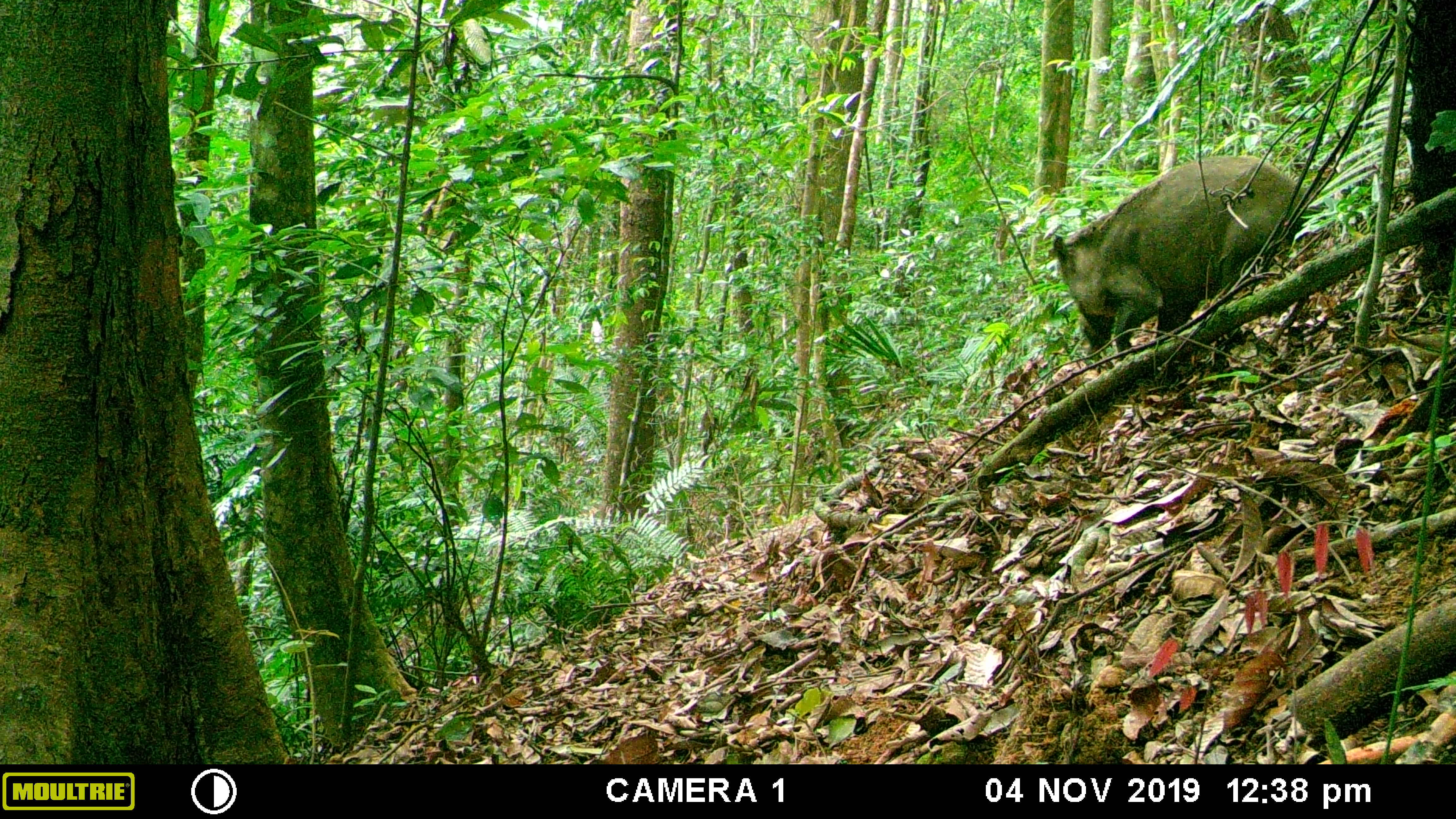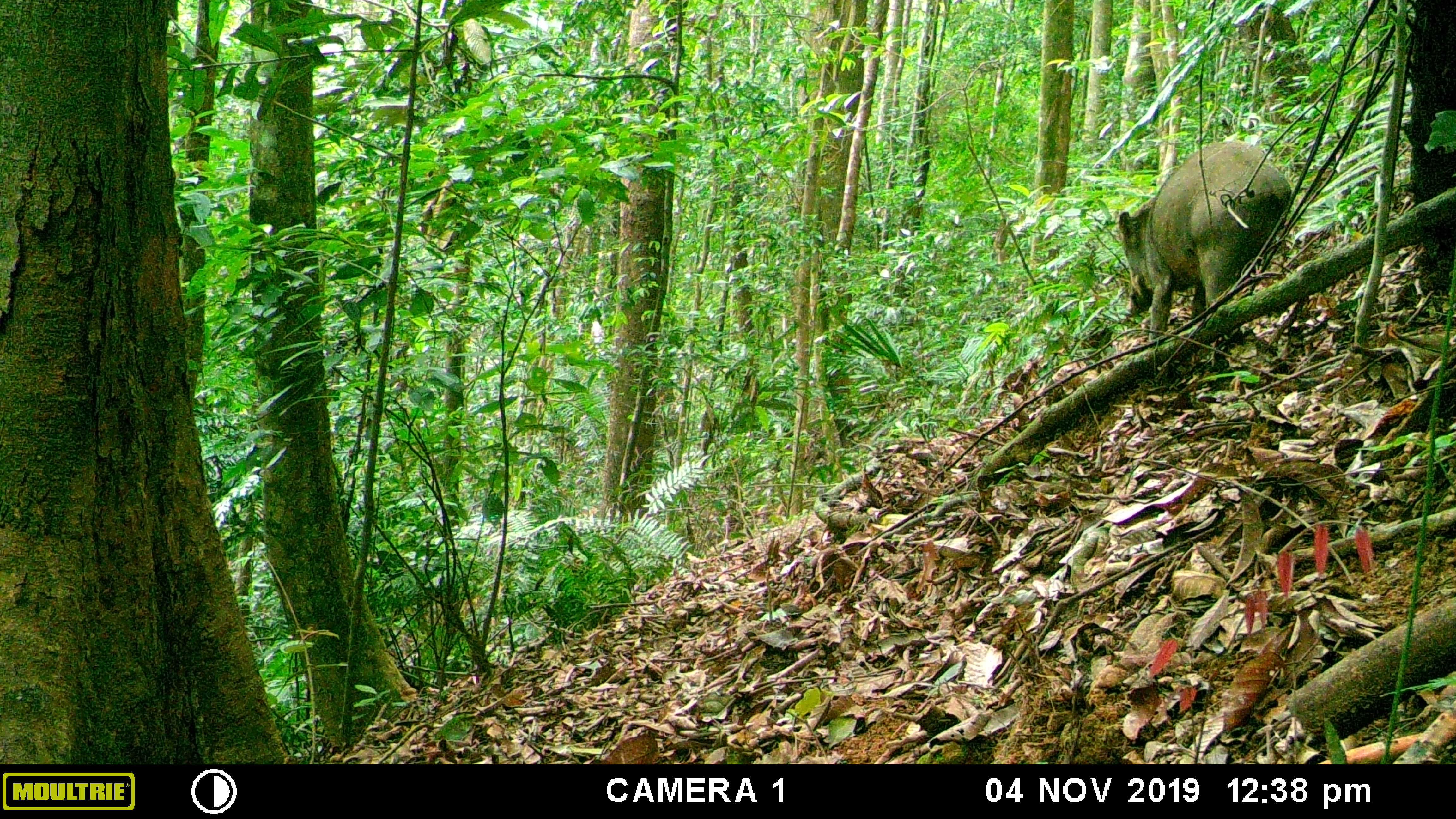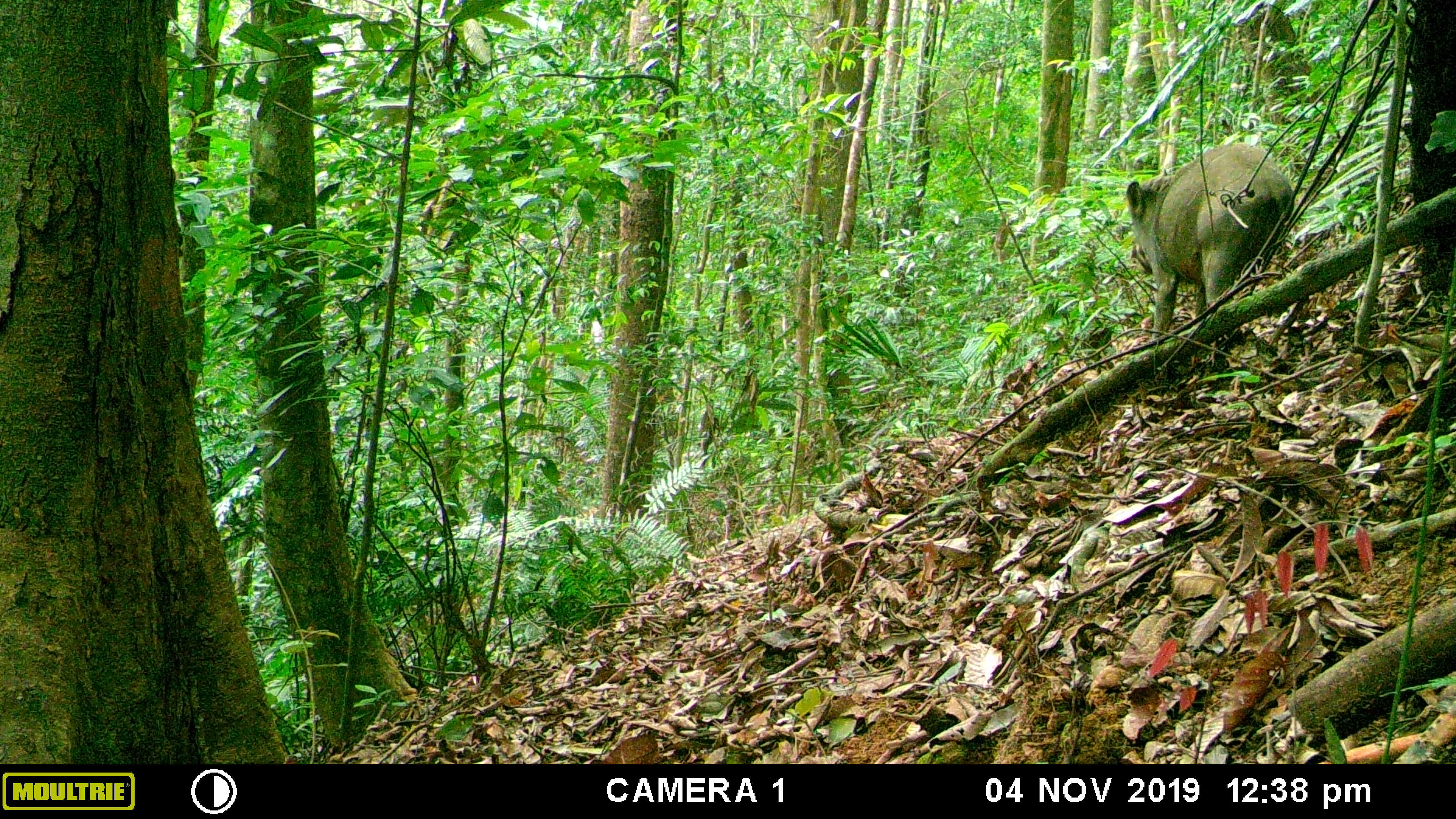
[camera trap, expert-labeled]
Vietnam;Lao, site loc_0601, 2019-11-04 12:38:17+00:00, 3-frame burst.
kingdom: Animalia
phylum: Chordata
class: Mammalia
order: Artiodactyla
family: Suidae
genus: Sus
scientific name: Sus scrofa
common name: eurasian wild pig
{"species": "eurasian wild pig (Sus scrofa)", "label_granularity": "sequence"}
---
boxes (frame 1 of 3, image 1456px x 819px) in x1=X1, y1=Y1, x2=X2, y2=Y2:
eurasian wild pig: x1=1053, y1=155, x2=1302, y2=359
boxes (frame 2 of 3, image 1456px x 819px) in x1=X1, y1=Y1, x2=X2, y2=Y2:
eurasian wild pig: x1=1117, y1=141, x2=1290, y2=341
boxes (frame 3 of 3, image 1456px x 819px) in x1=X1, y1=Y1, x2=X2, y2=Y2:
eurasian wild pig: x1=1125, y1=143, x2=1294, y2=338